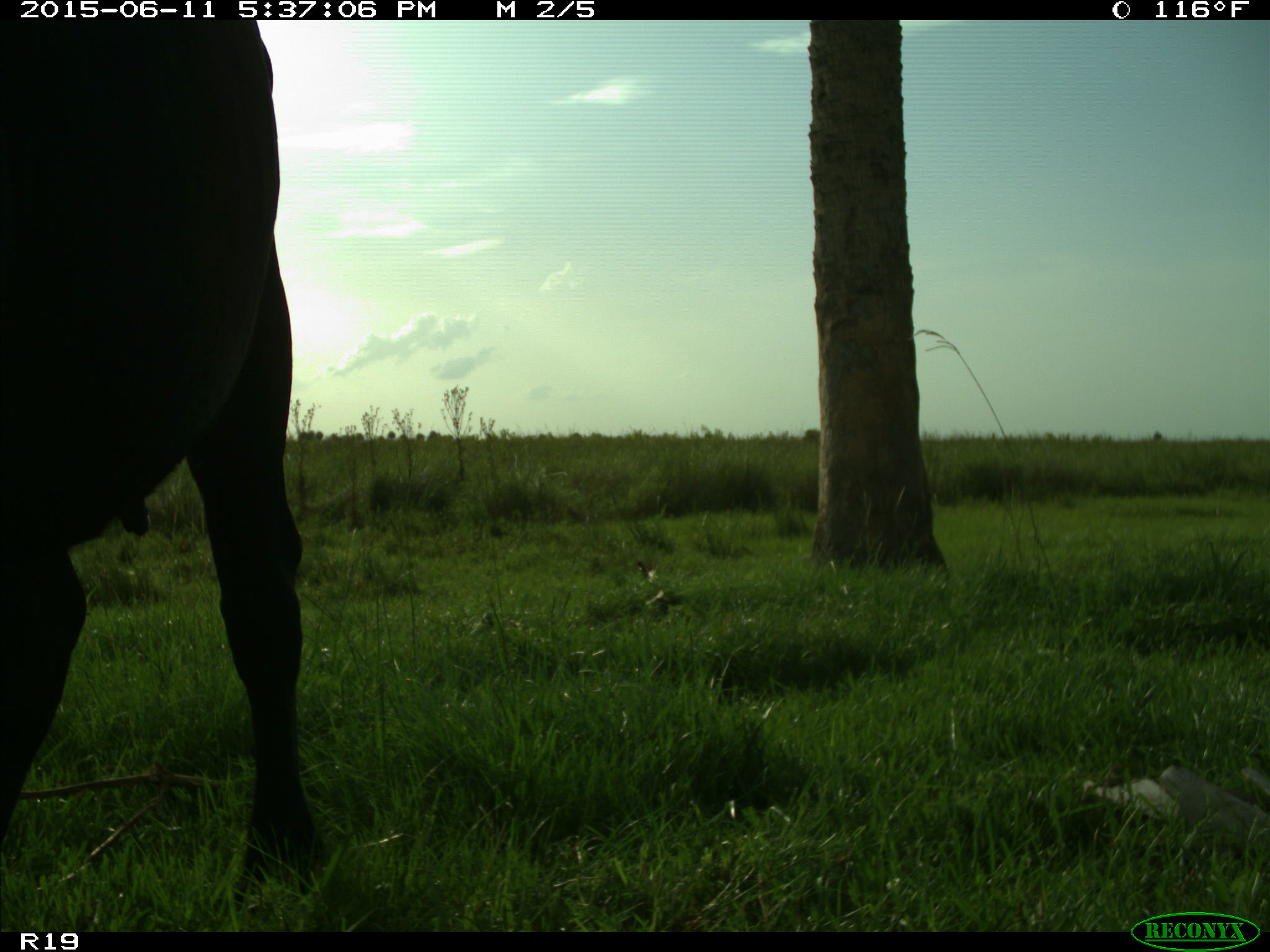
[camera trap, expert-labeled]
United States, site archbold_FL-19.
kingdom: Animalia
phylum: Chordata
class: Mammalia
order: Artiodactyla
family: Bovidae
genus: Bos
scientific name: Bos taurus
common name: domestic cow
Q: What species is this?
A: Bos taurus (domestic cow).